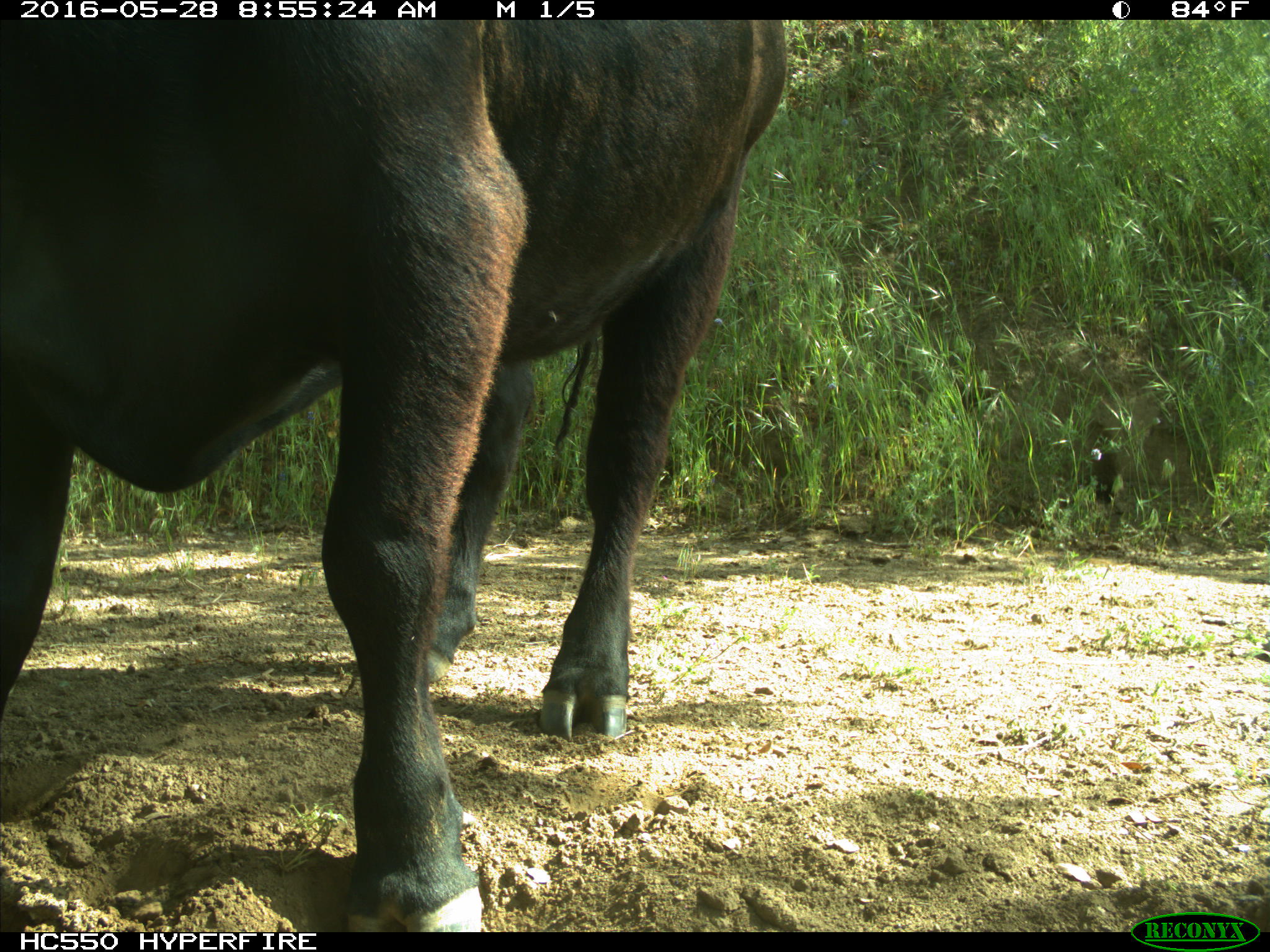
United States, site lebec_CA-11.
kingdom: Animalia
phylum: Chordata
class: Mammalia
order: Artiodactyla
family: Bovidae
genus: Bos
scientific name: Bos taurus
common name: domestic cow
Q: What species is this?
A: Bos taurus (domestic cow).